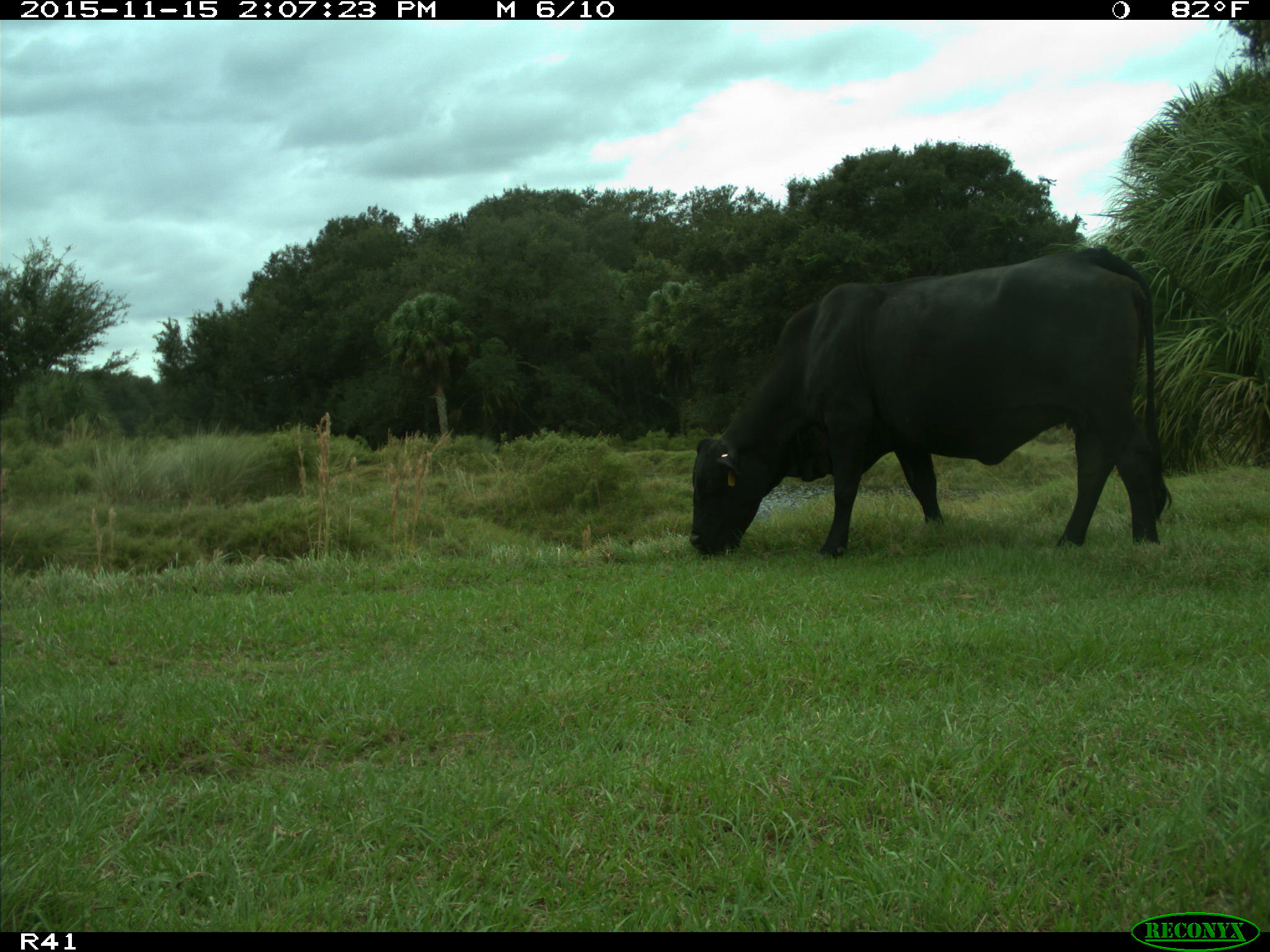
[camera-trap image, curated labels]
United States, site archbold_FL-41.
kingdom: Animalia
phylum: Chordata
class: Mammalia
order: Artiodactyla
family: Bovidae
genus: Bos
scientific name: Bos taurus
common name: domestic cow